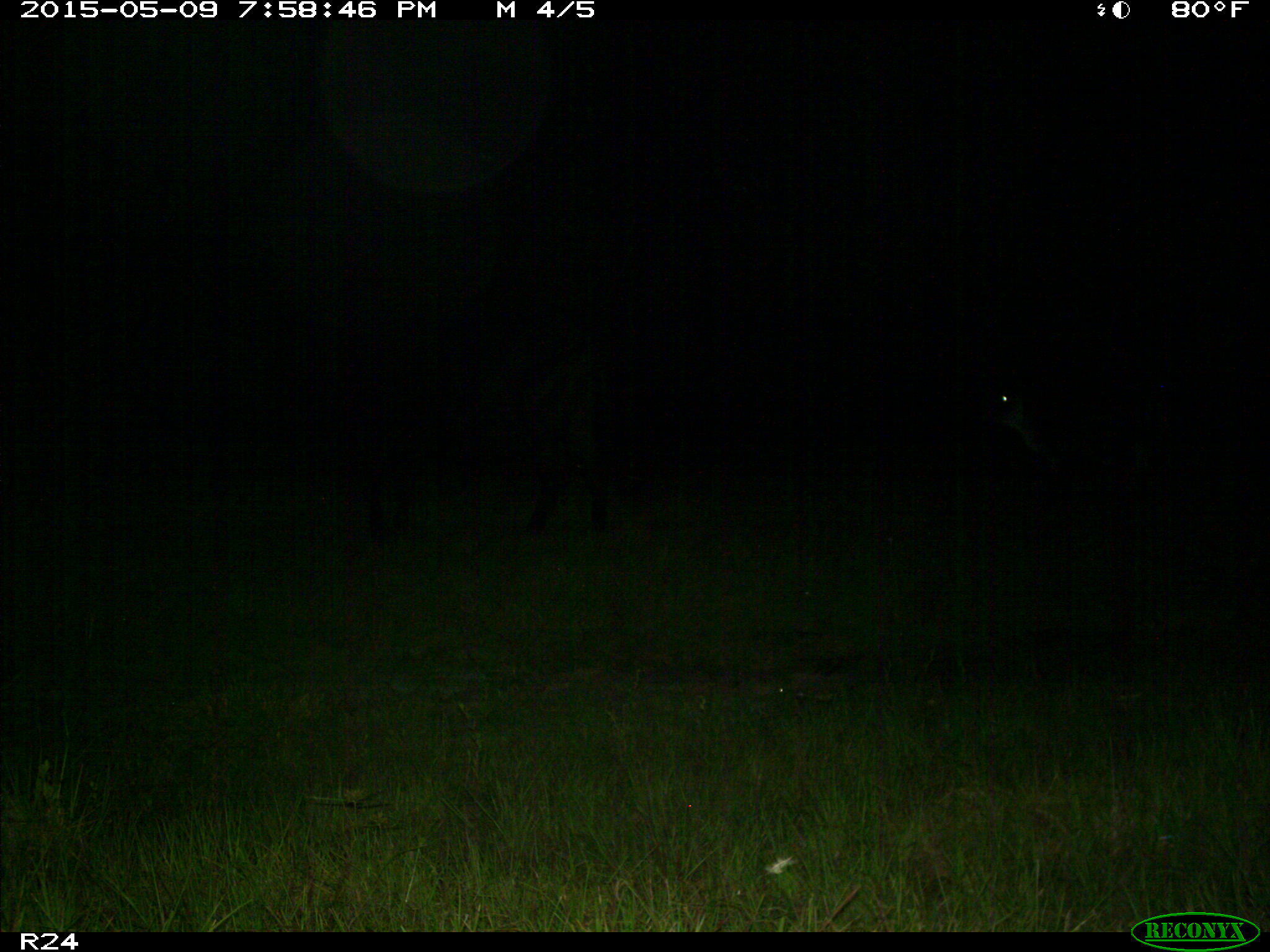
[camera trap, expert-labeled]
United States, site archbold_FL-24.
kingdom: Animalia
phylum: Chordata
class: Mammalia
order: Artiodactyla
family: Bovidae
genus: Bos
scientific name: Bos taurus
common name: domestic cow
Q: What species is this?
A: Bos taurus (domestic cow).